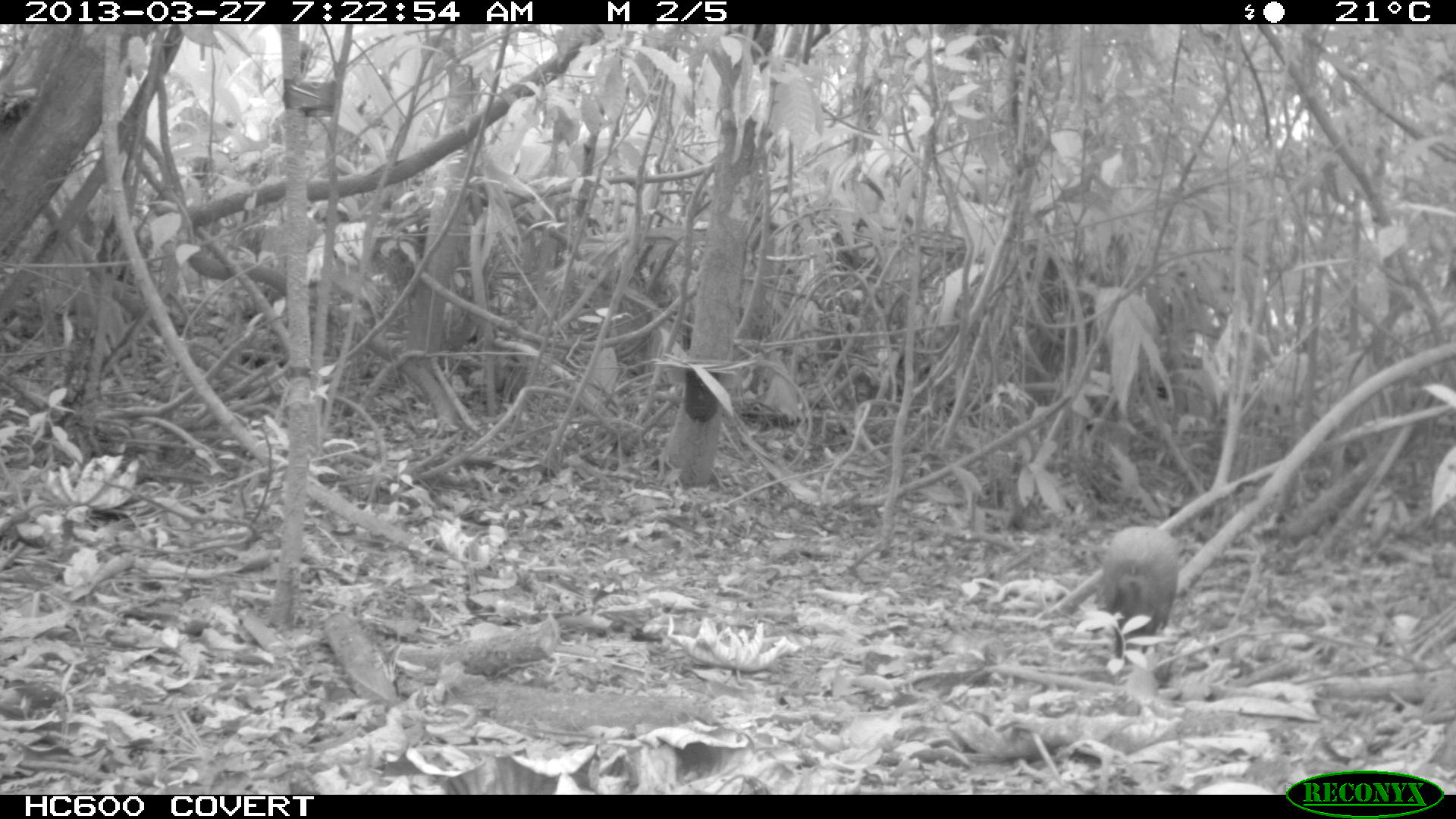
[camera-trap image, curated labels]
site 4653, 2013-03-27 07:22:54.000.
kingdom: Animalia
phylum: Chordata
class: Mammalia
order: Rodentia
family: Dasyproctidae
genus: Dasyprocta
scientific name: Dasyprocta leporina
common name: red-rumped agouti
Dasyprocta leporina (red-rumped agouti), count 1, age adult, sex female.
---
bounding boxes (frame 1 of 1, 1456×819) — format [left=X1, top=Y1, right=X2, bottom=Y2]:
dasyprocta leporina: [left=1090, top=525, right=1180, bottom=664]